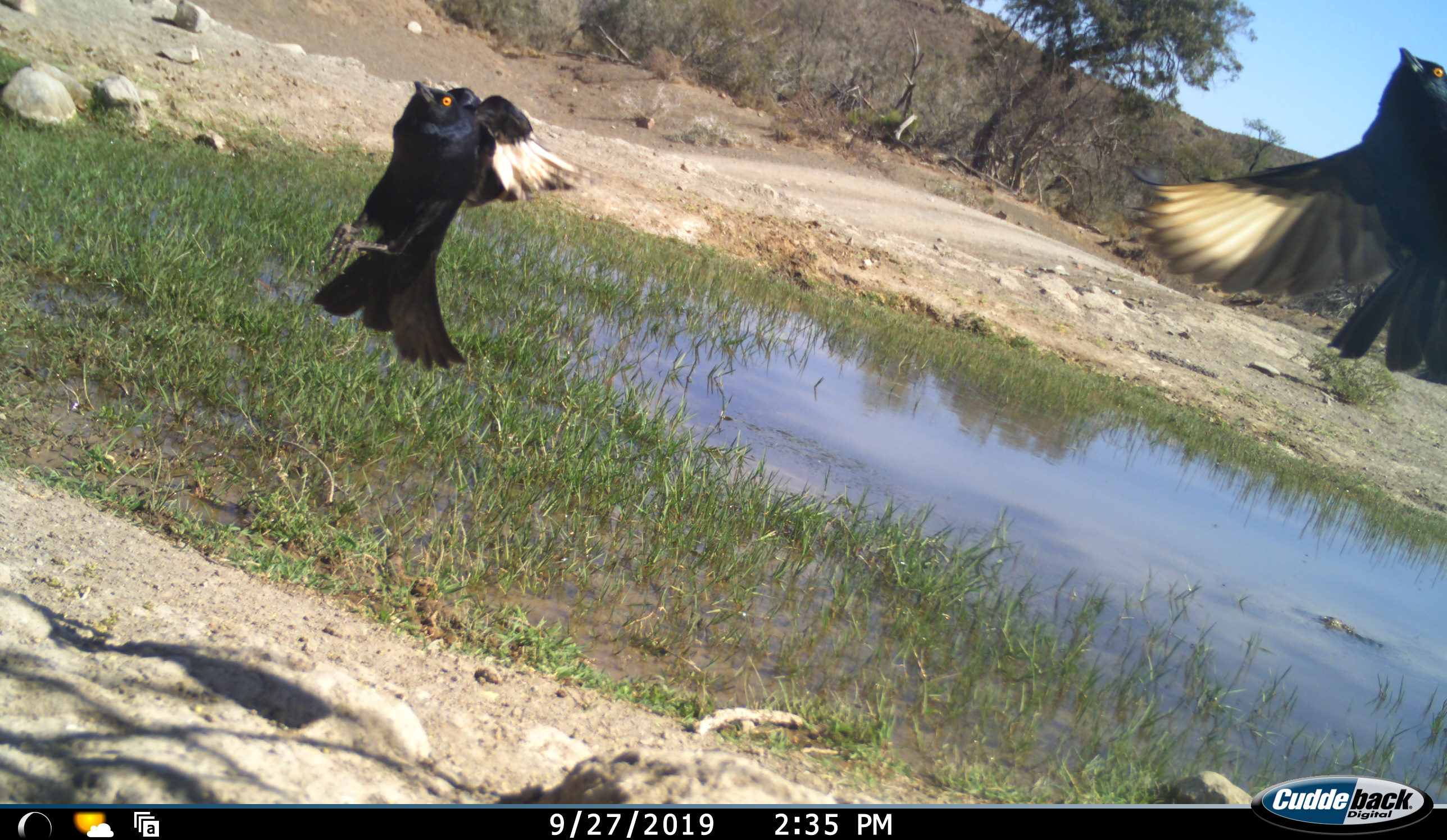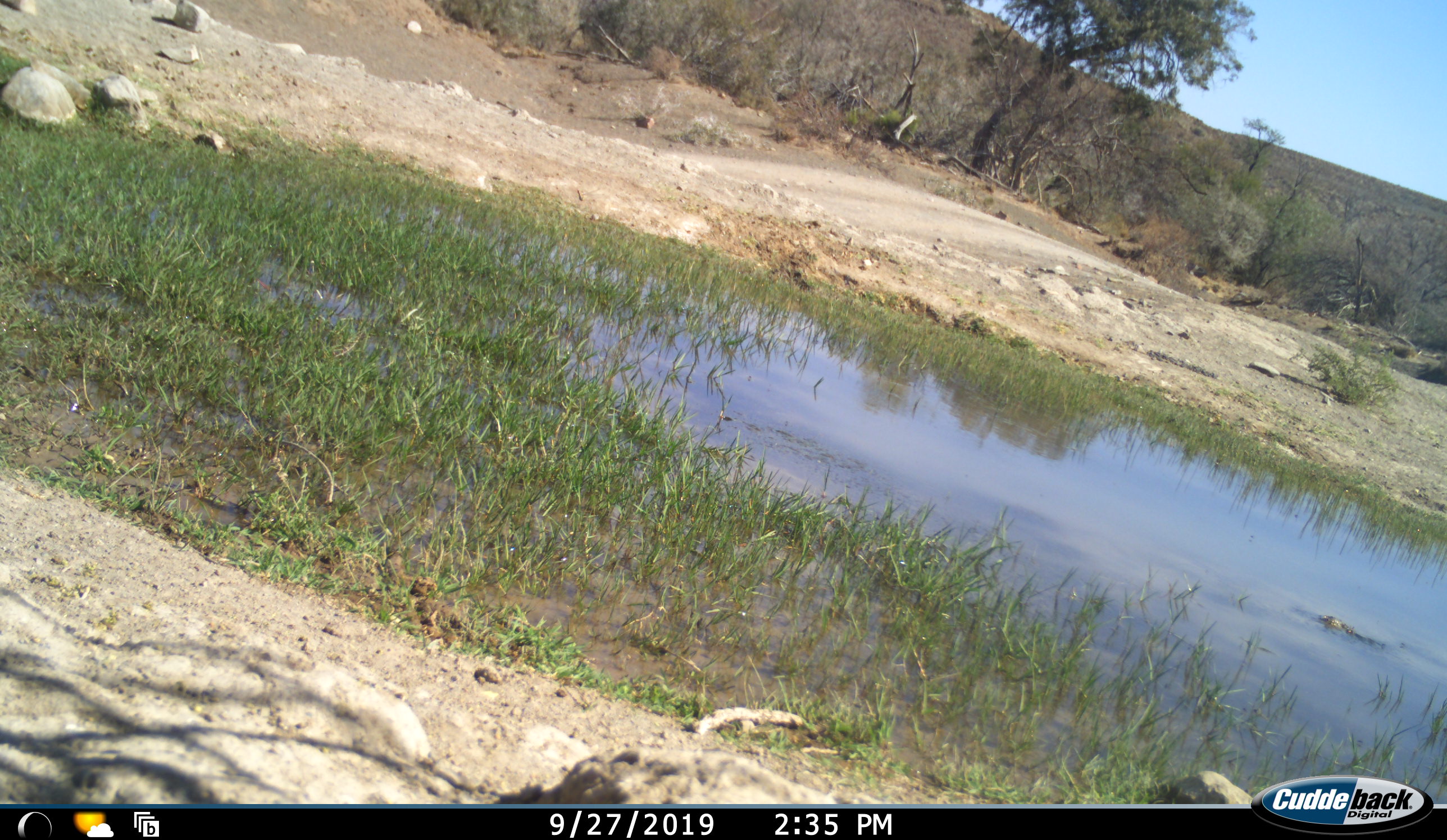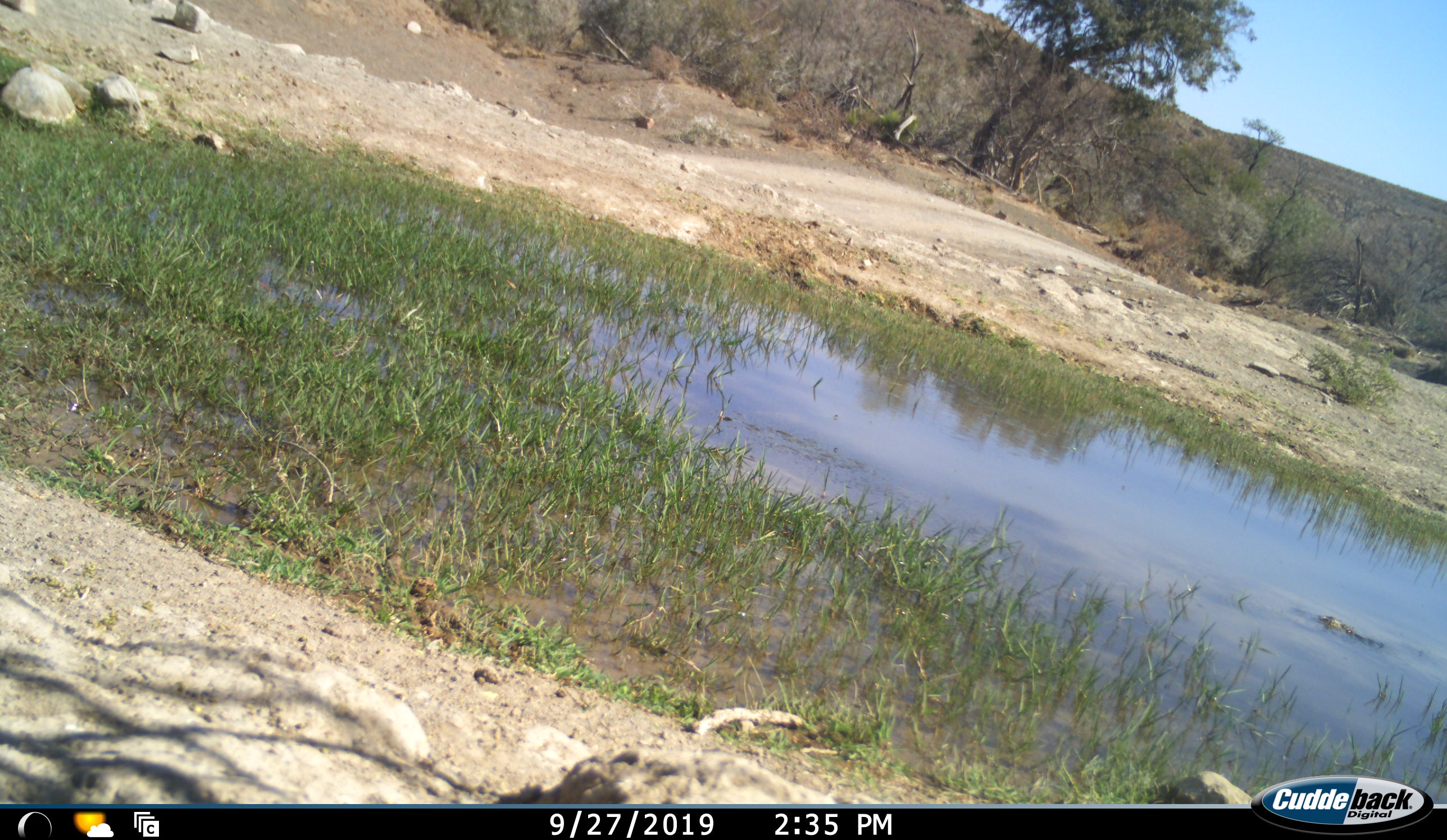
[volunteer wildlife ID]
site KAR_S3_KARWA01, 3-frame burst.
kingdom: Animalia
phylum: Chordata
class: Aves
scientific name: Aves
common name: bird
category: birdother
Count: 2.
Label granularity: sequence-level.